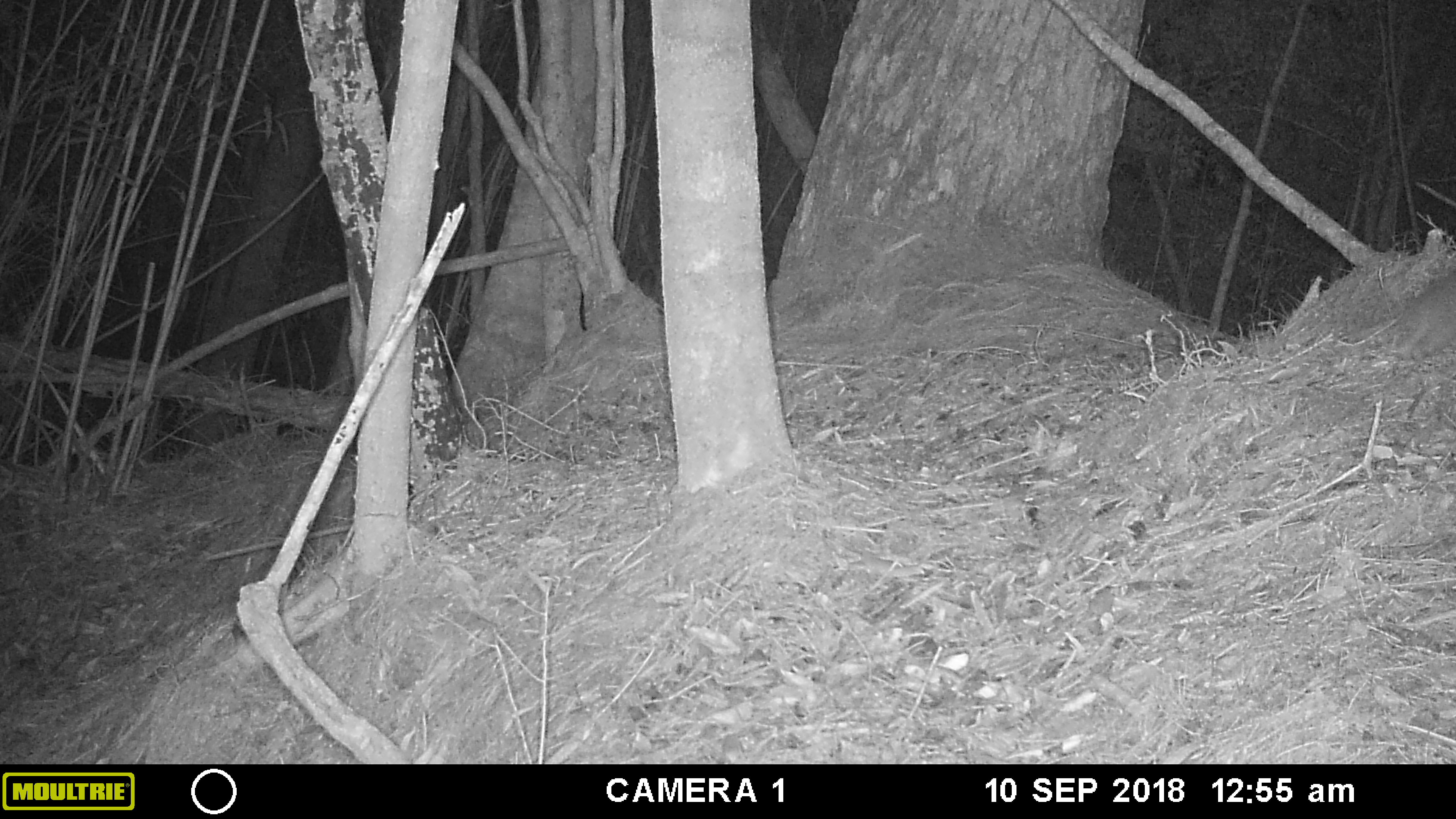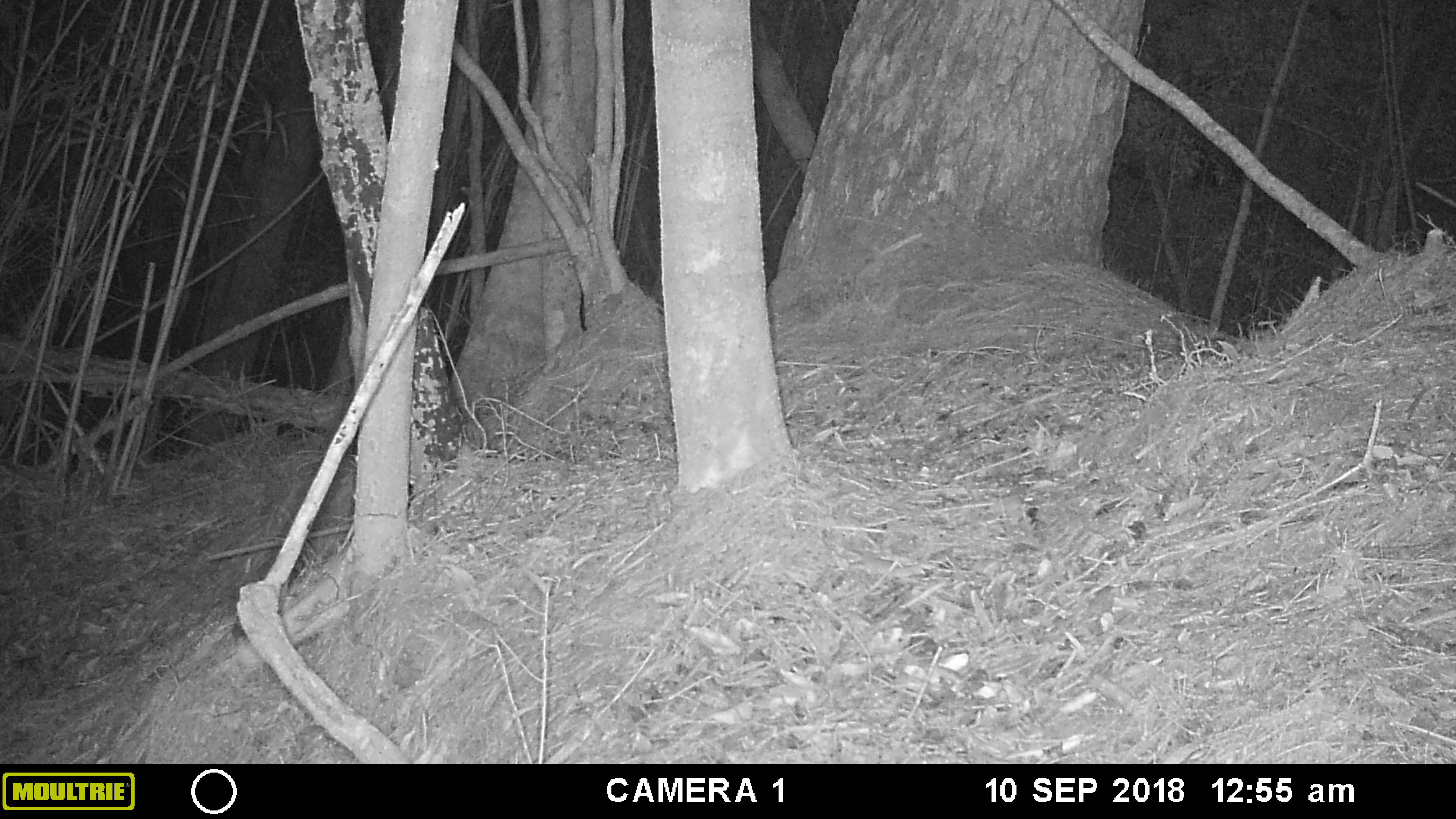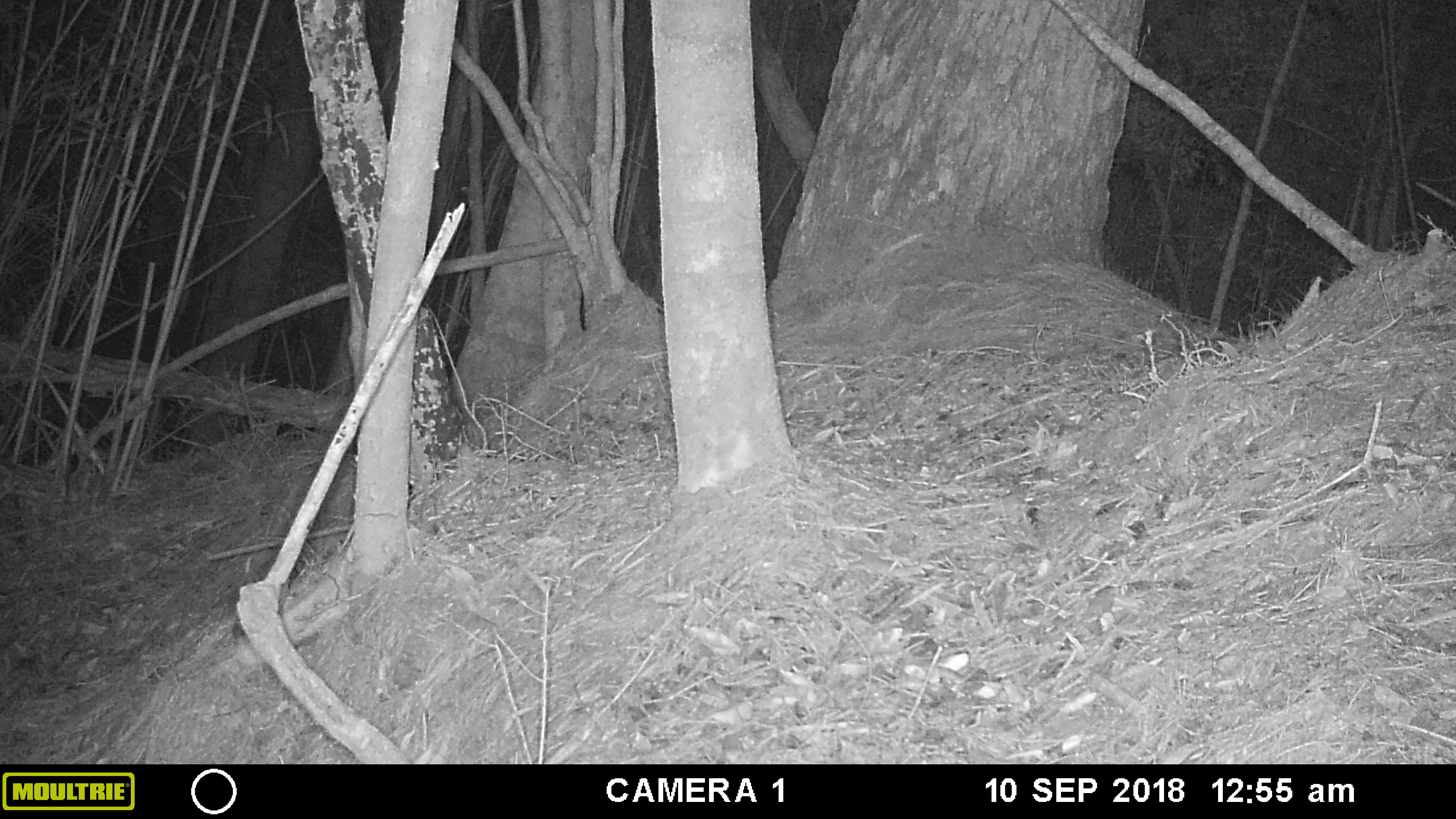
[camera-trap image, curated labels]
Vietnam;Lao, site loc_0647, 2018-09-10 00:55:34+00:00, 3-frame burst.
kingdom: Animalia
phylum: Chordata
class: Mammalia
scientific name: Mammalia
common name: mammal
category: unidentified small mammal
Unidentified small mammal (mammal) (Mammalia). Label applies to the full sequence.